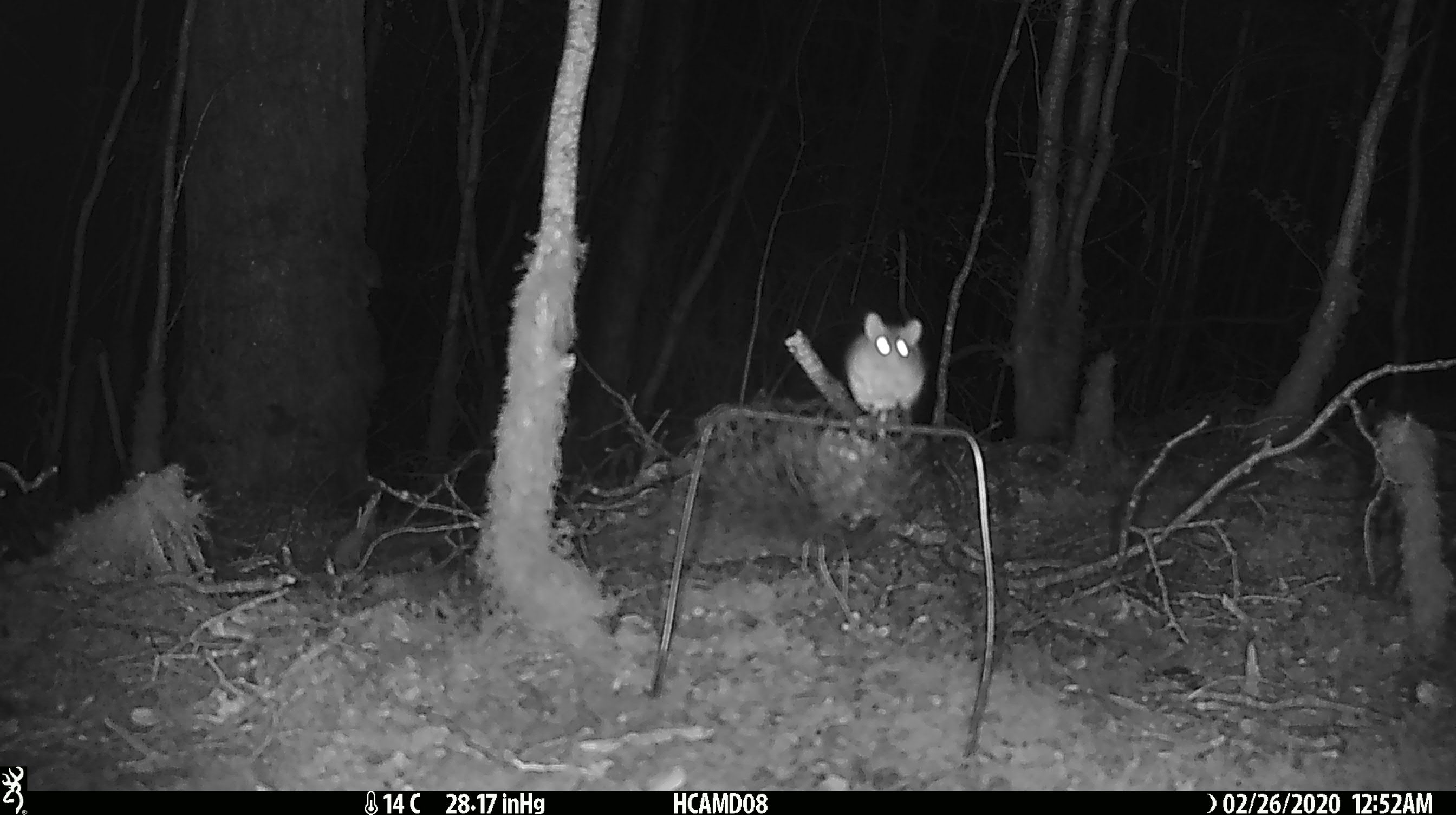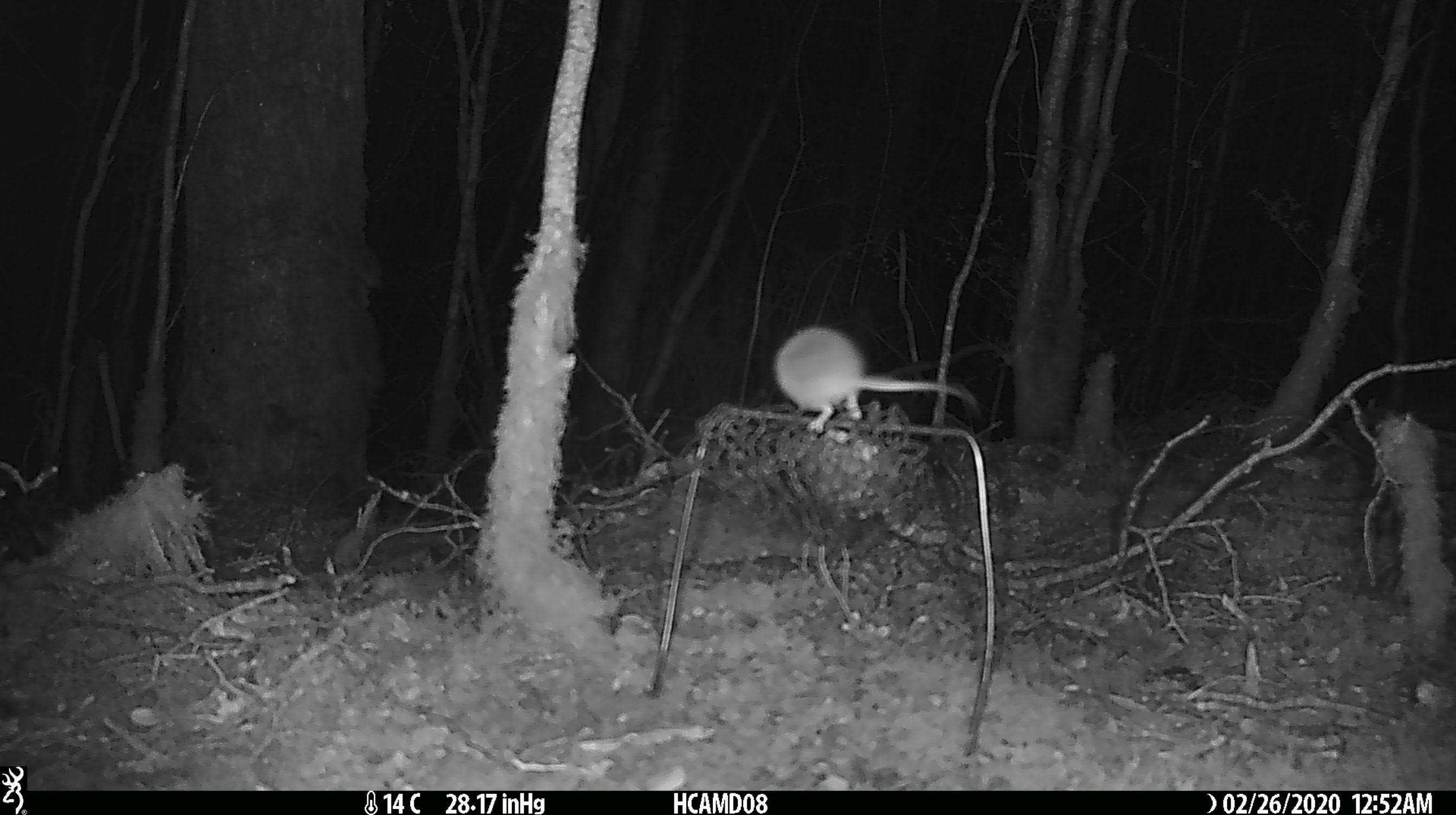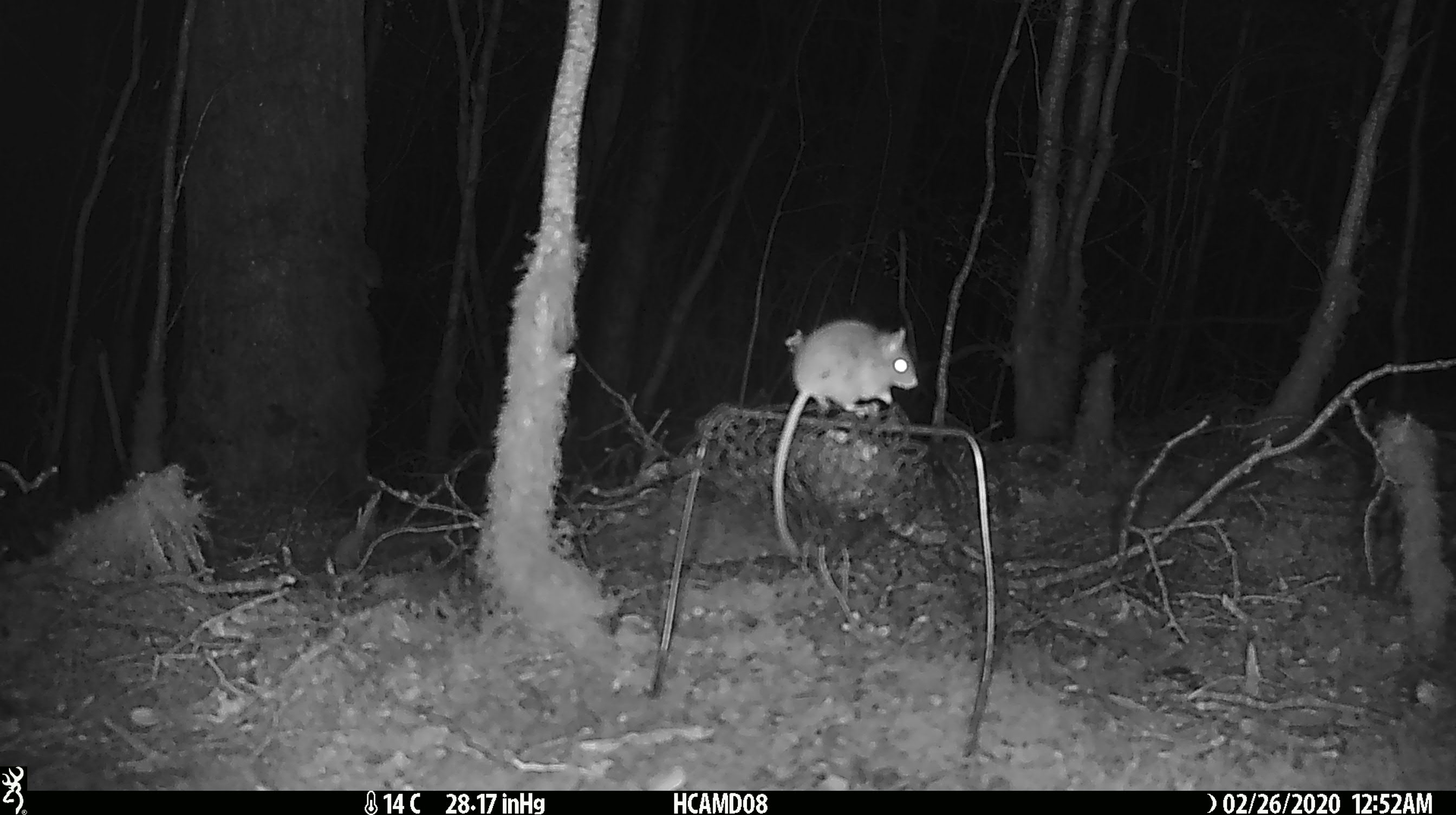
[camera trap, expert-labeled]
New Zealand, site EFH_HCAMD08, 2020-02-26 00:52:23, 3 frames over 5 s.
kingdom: Animalia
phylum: Chordata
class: Mammalia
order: Rodentia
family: Muridae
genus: Mus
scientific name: Mus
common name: mouse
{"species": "mouse (Mus)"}